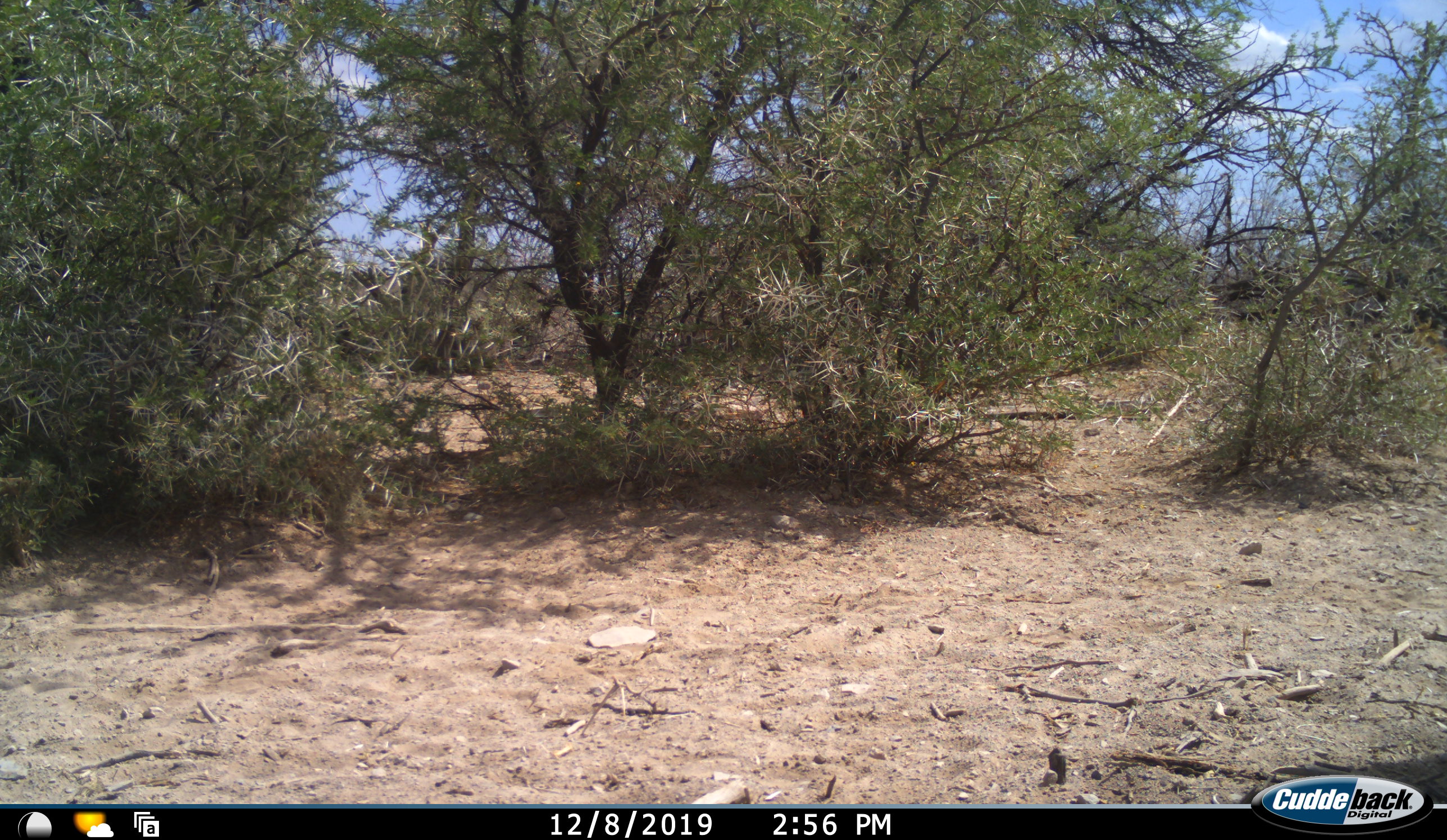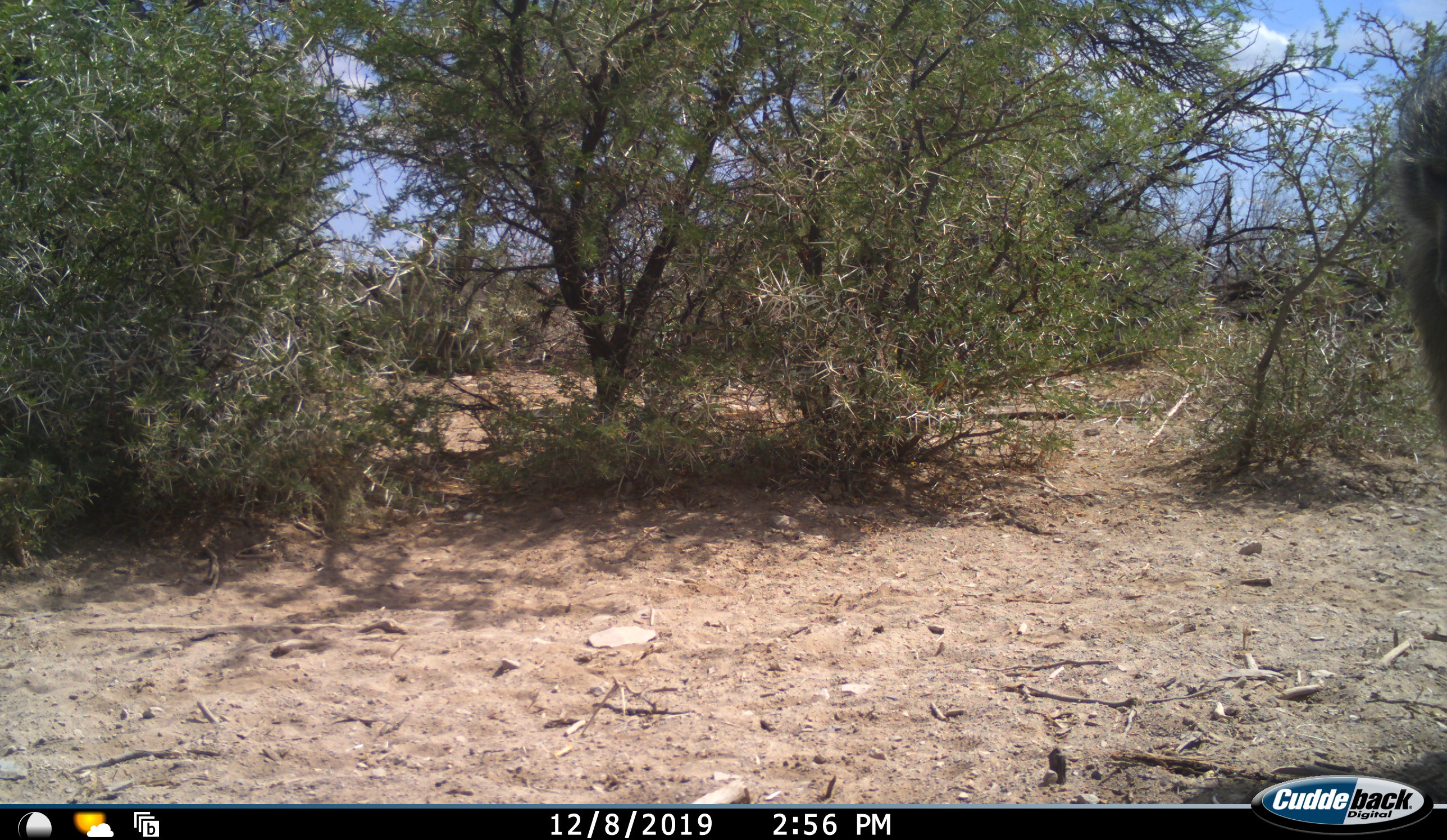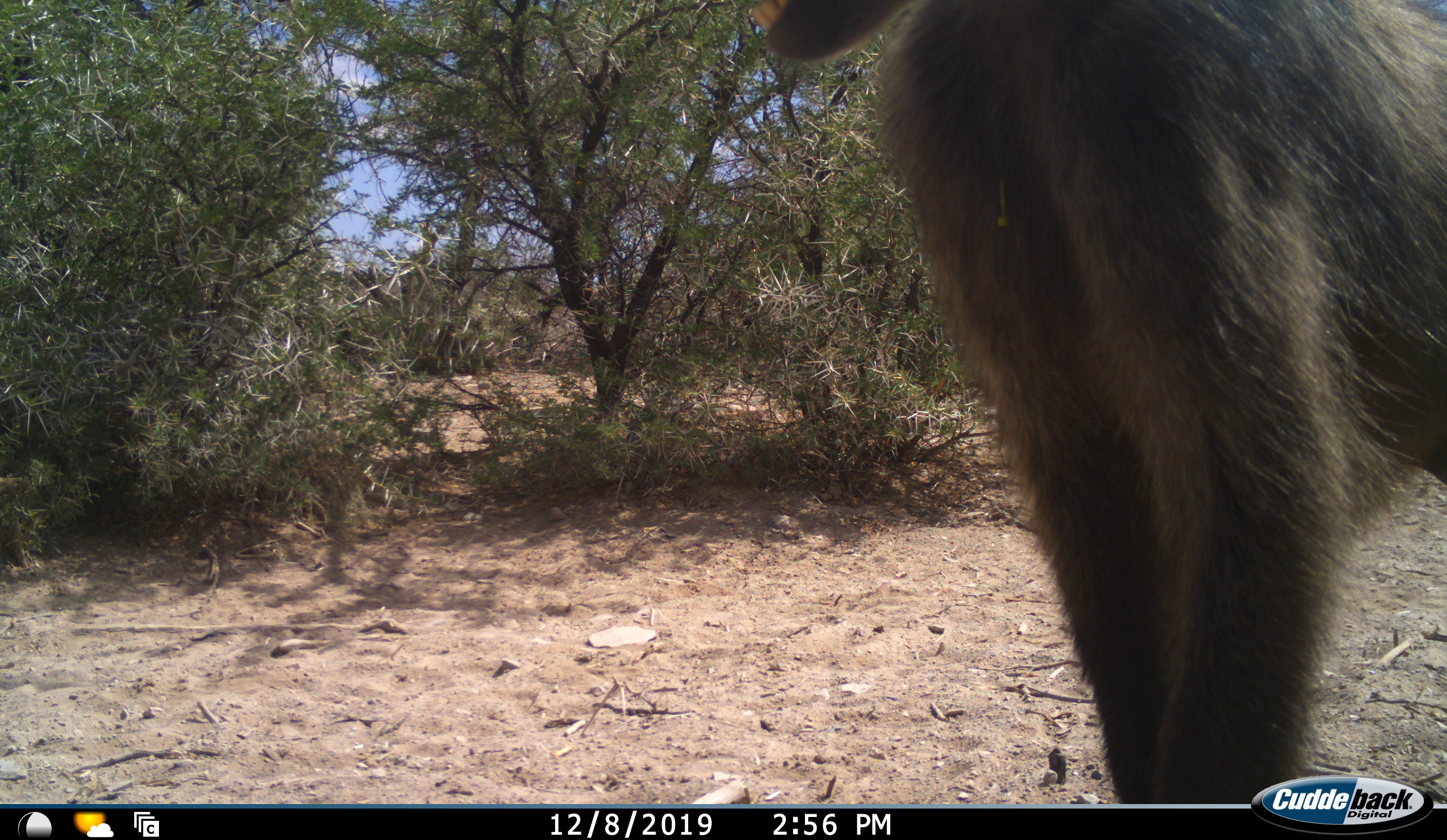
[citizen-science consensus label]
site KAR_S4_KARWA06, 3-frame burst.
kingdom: Animalia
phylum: Chordata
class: Mammalia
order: Primates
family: Cercopithecidae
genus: Papio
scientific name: Papio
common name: baboon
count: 1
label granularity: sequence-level